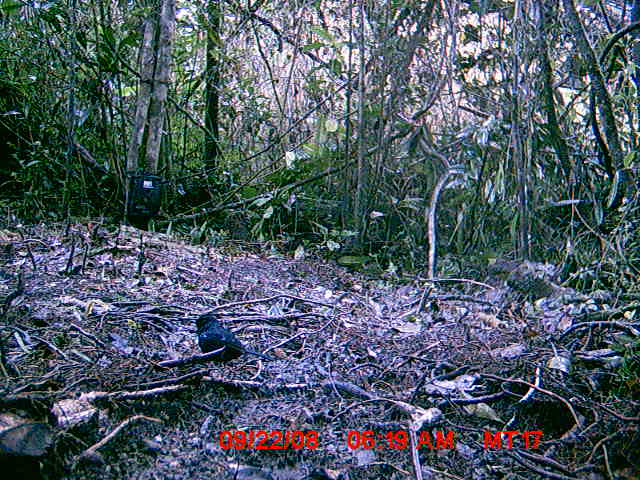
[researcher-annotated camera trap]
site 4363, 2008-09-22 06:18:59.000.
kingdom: Animalia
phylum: Chordata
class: Aves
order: Passeriformes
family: Muscicapidae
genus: Copsychus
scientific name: Copsychus albospecularis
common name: madagascar magpie-robin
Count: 1.